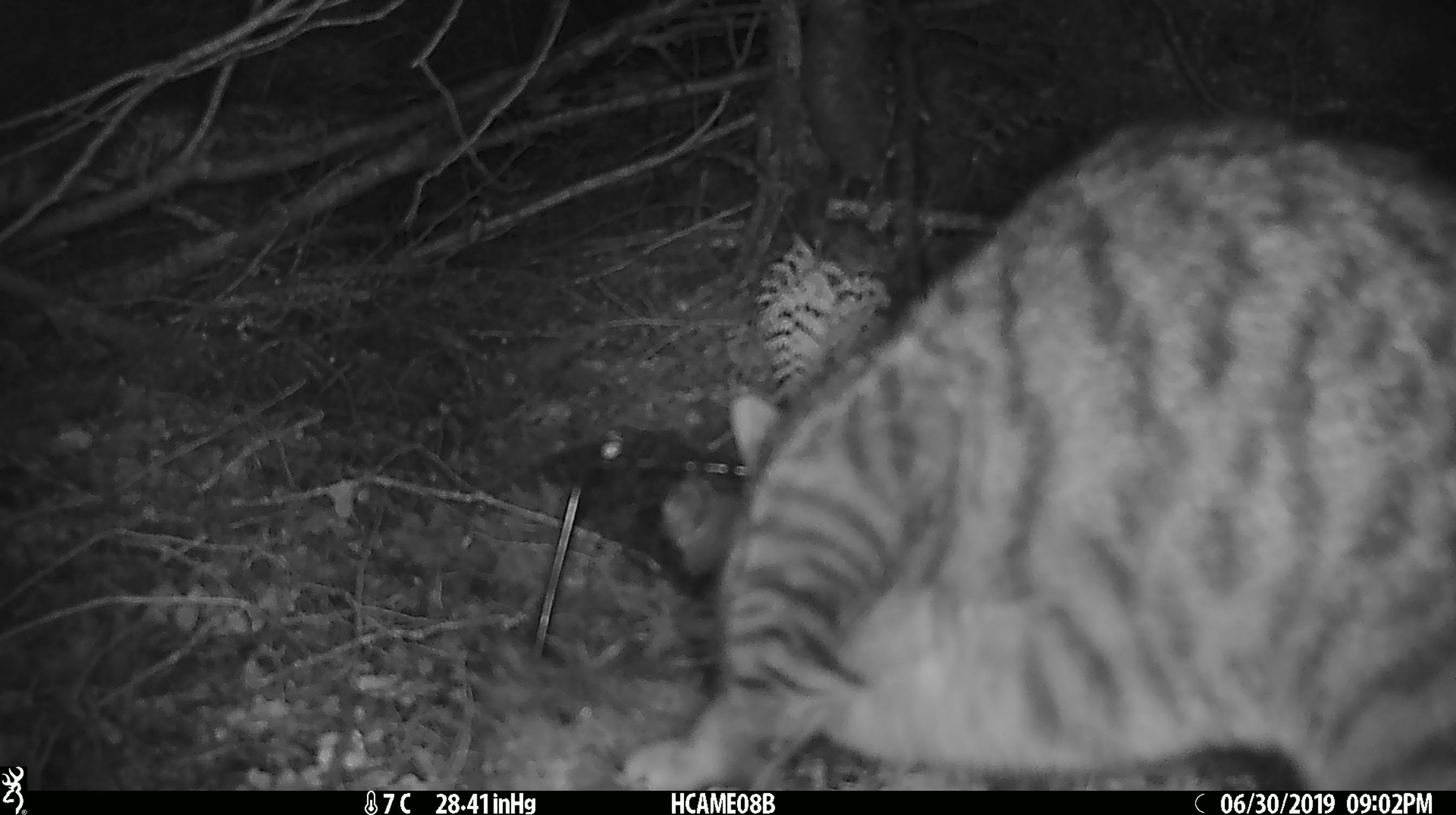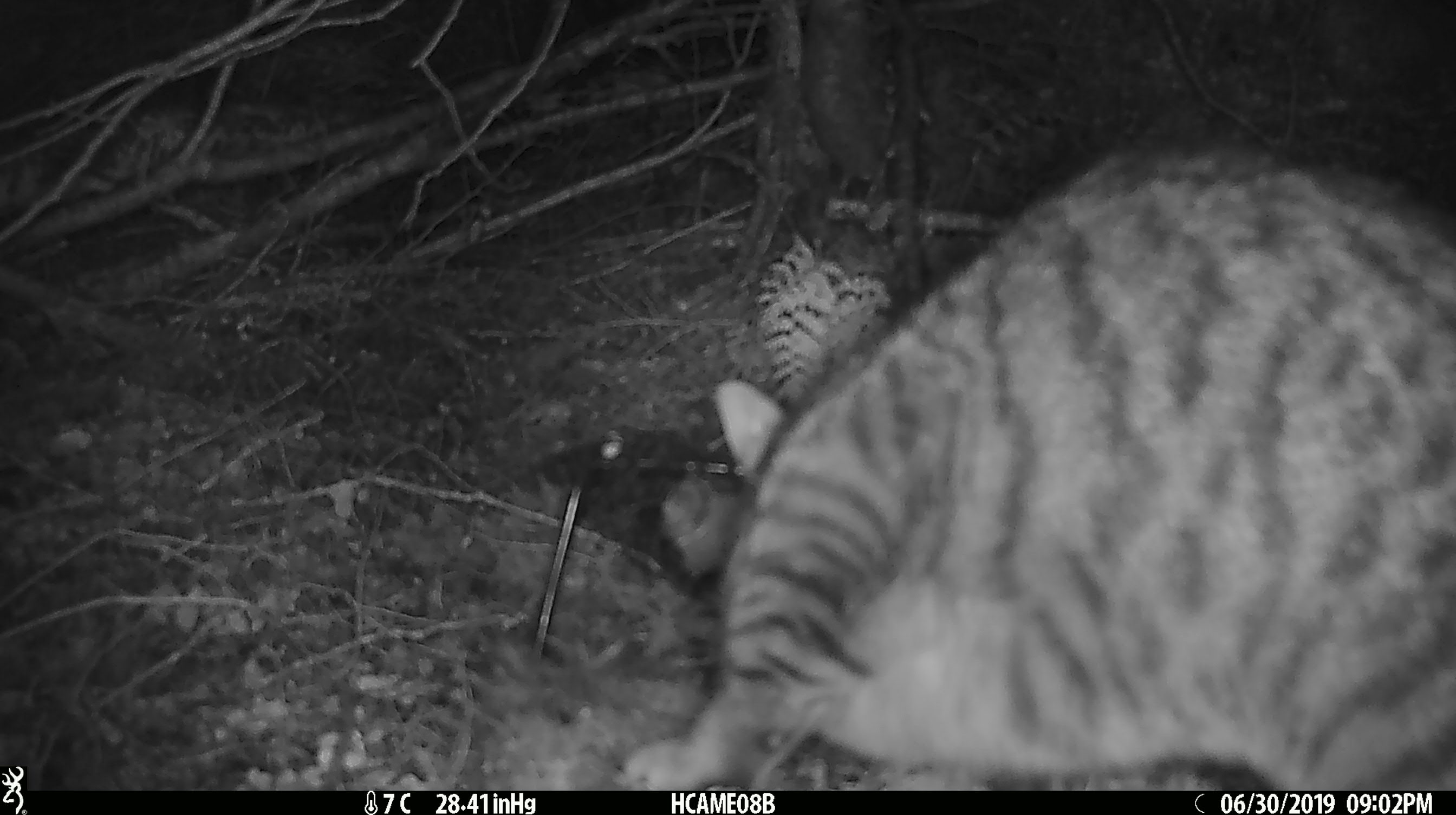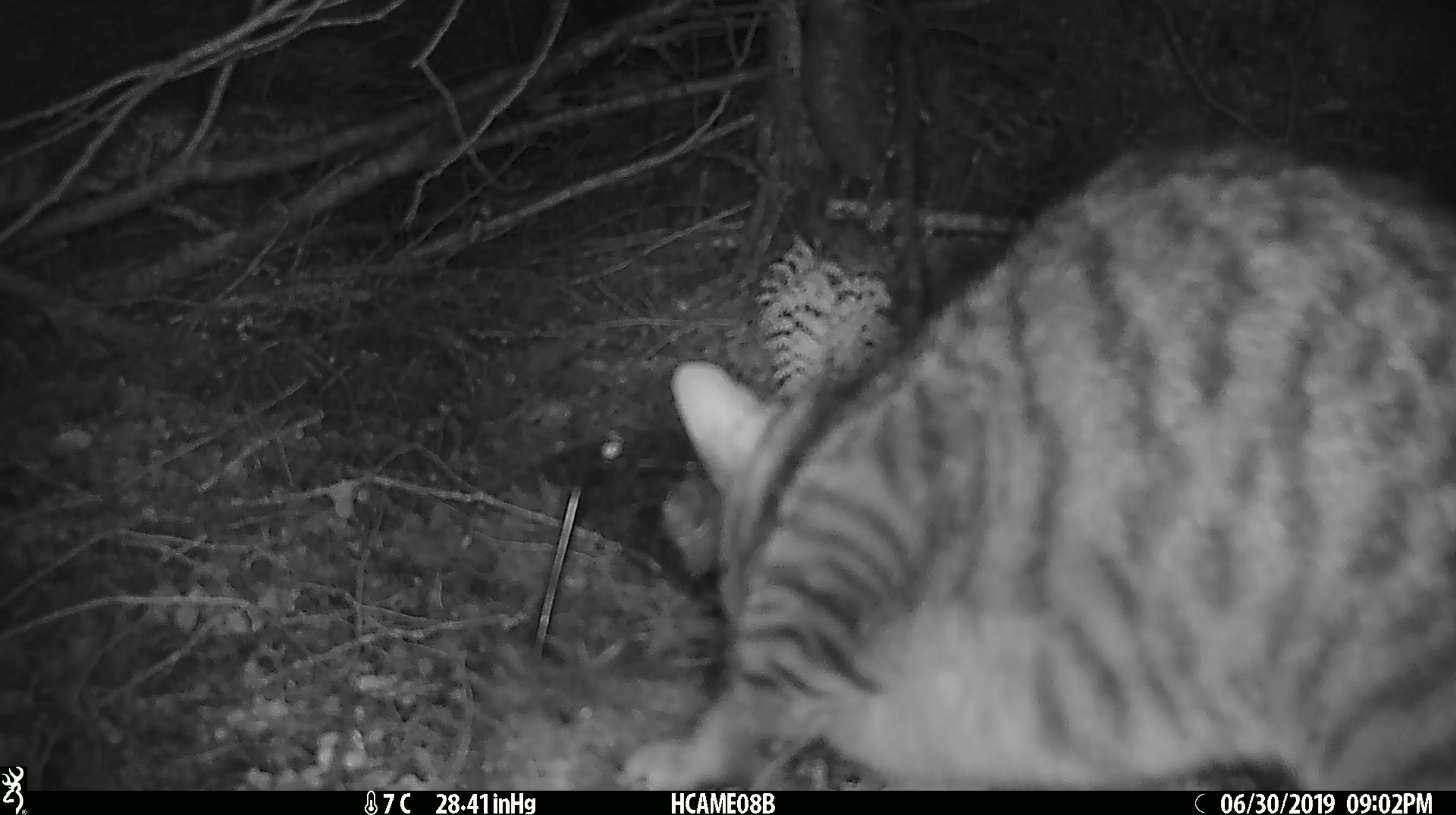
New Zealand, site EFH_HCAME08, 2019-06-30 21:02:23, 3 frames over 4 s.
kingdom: Animalia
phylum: Chordata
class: Mammalia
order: Carnivora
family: Felidae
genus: Felis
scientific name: Felis catus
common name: domestic cat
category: cat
Cat (domestic cat) (Felis catus).